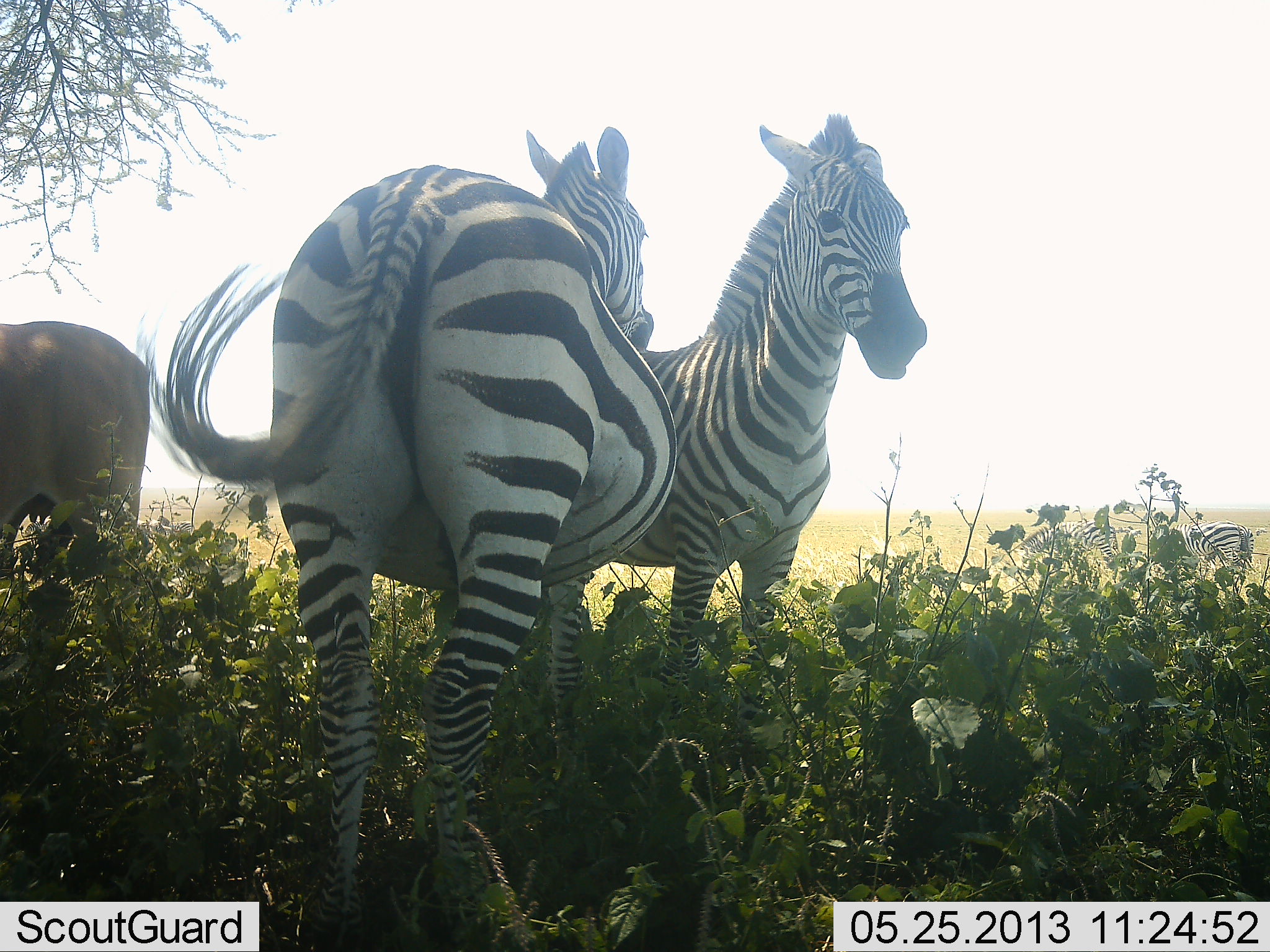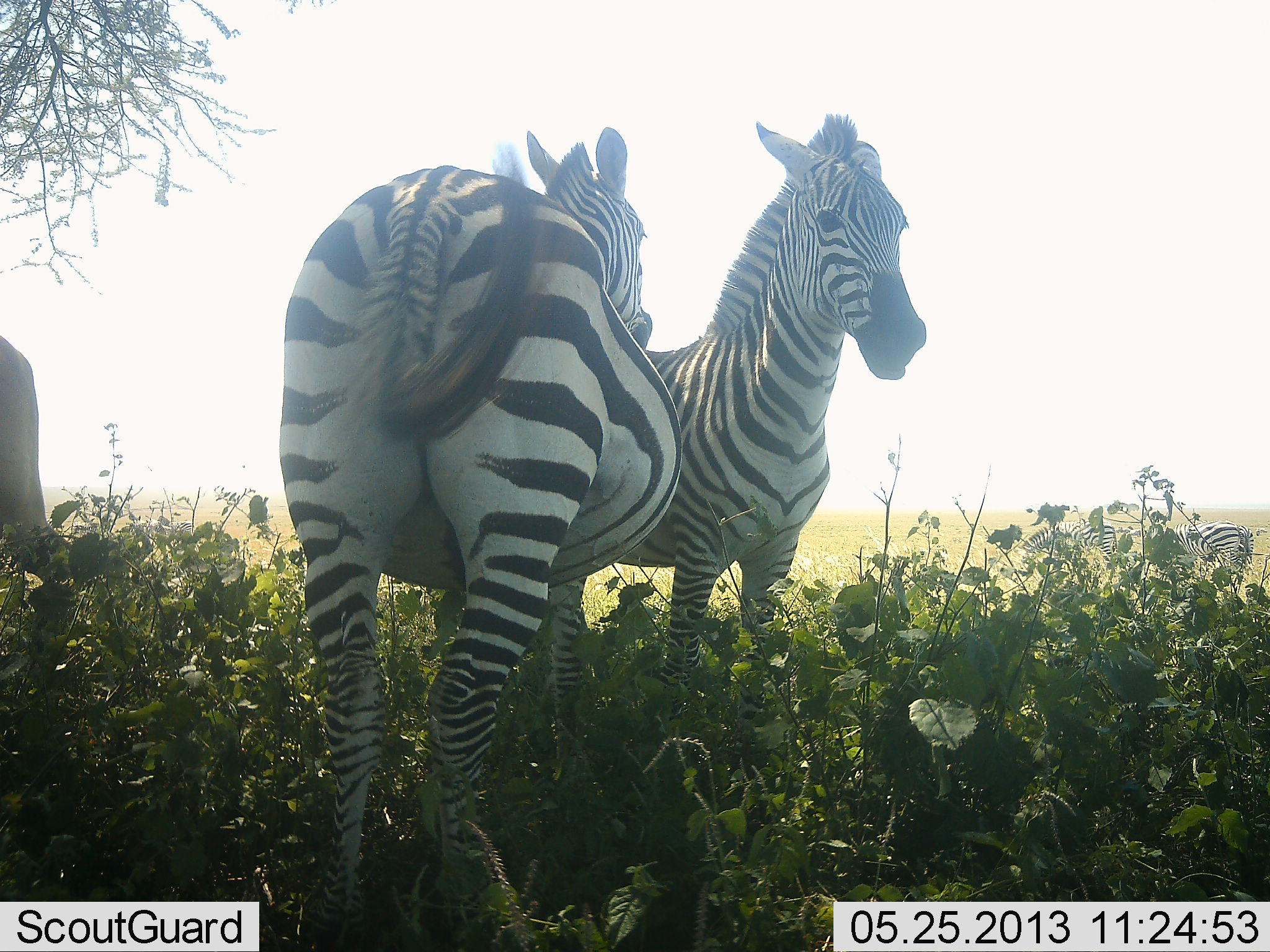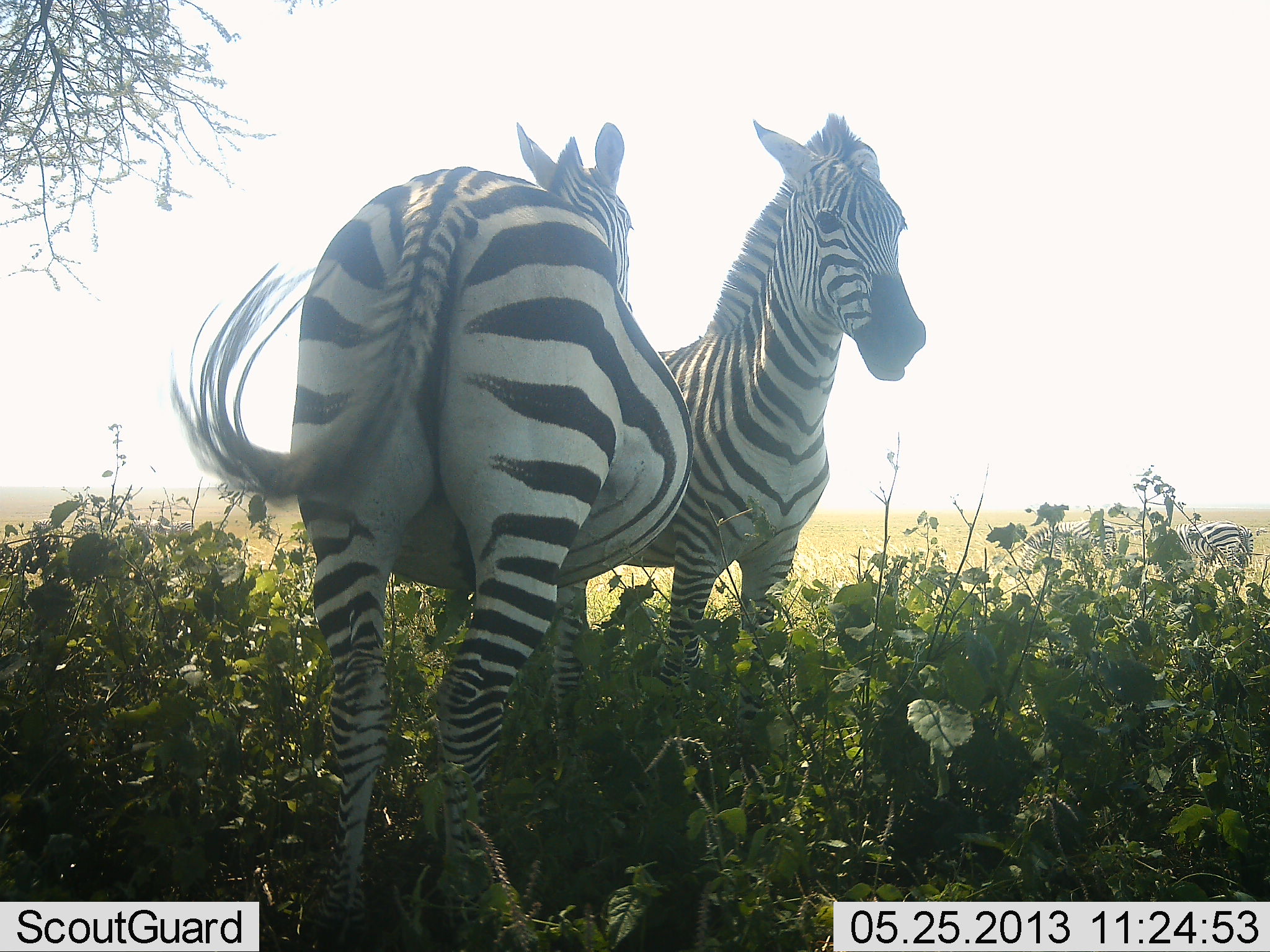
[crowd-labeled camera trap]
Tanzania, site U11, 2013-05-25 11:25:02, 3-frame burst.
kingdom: Animalia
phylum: Chordata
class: Mammalia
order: Artiodactyla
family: Bovidae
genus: Tragelaphus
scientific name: Tragelaphus oryx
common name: eland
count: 1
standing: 17%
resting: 0%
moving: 83%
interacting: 0%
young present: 0%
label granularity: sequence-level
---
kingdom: Animalia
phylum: Chordata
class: Mammalia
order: Perissodactyla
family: Equidae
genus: Equus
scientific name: Equus quagga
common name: plains zebra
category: zebra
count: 2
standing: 91%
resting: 4%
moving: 4%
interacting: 17%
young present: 0%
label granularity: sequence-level